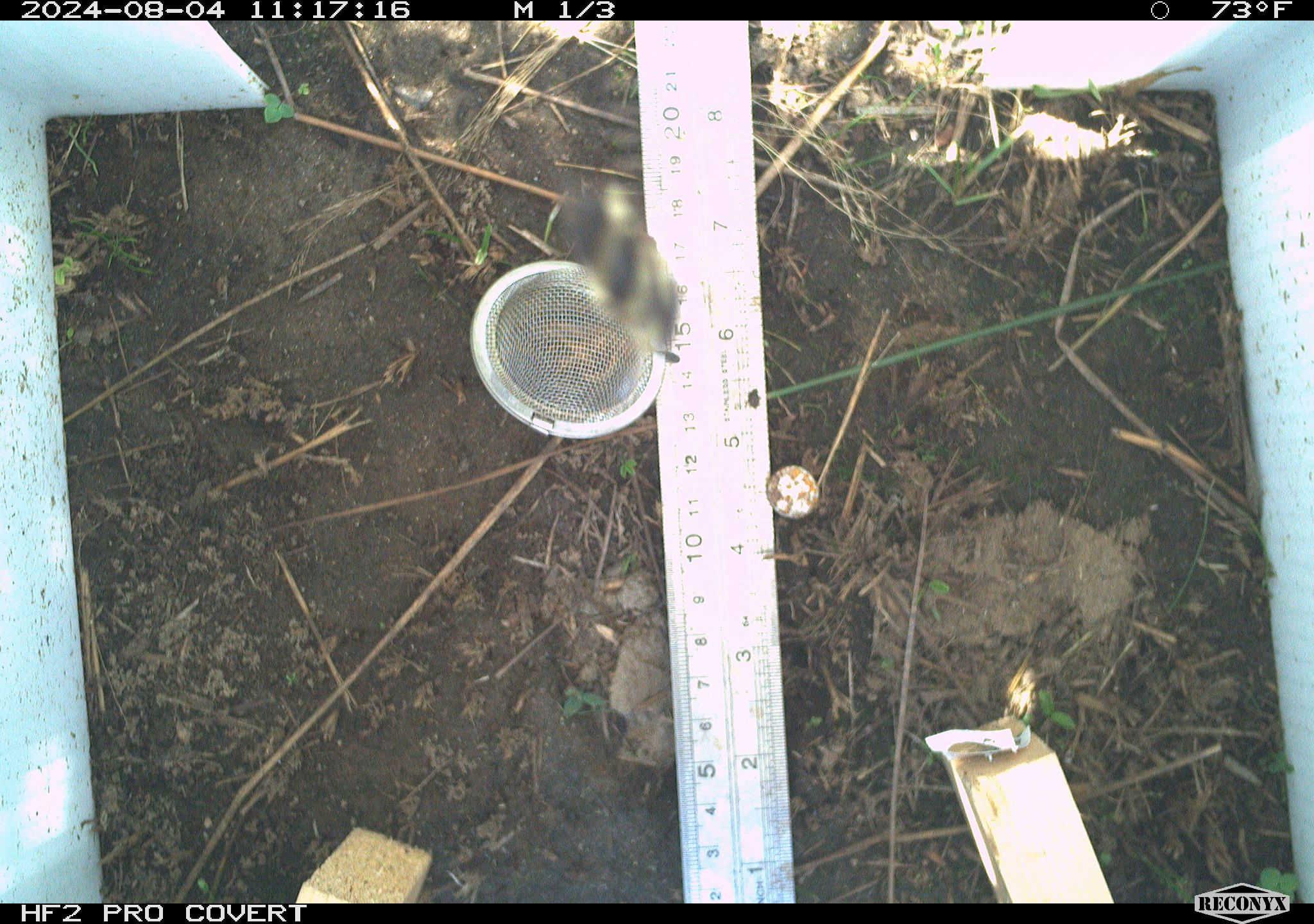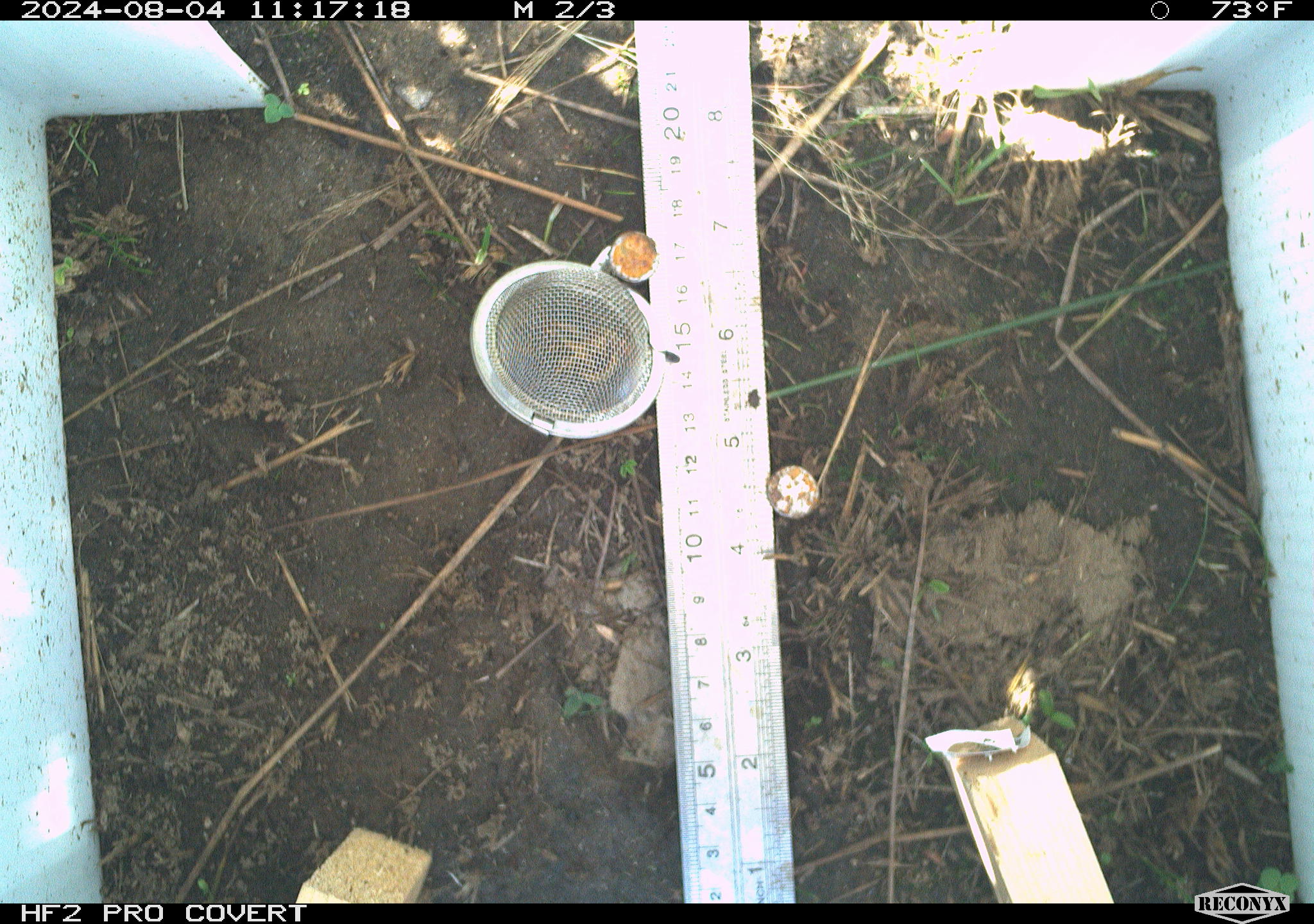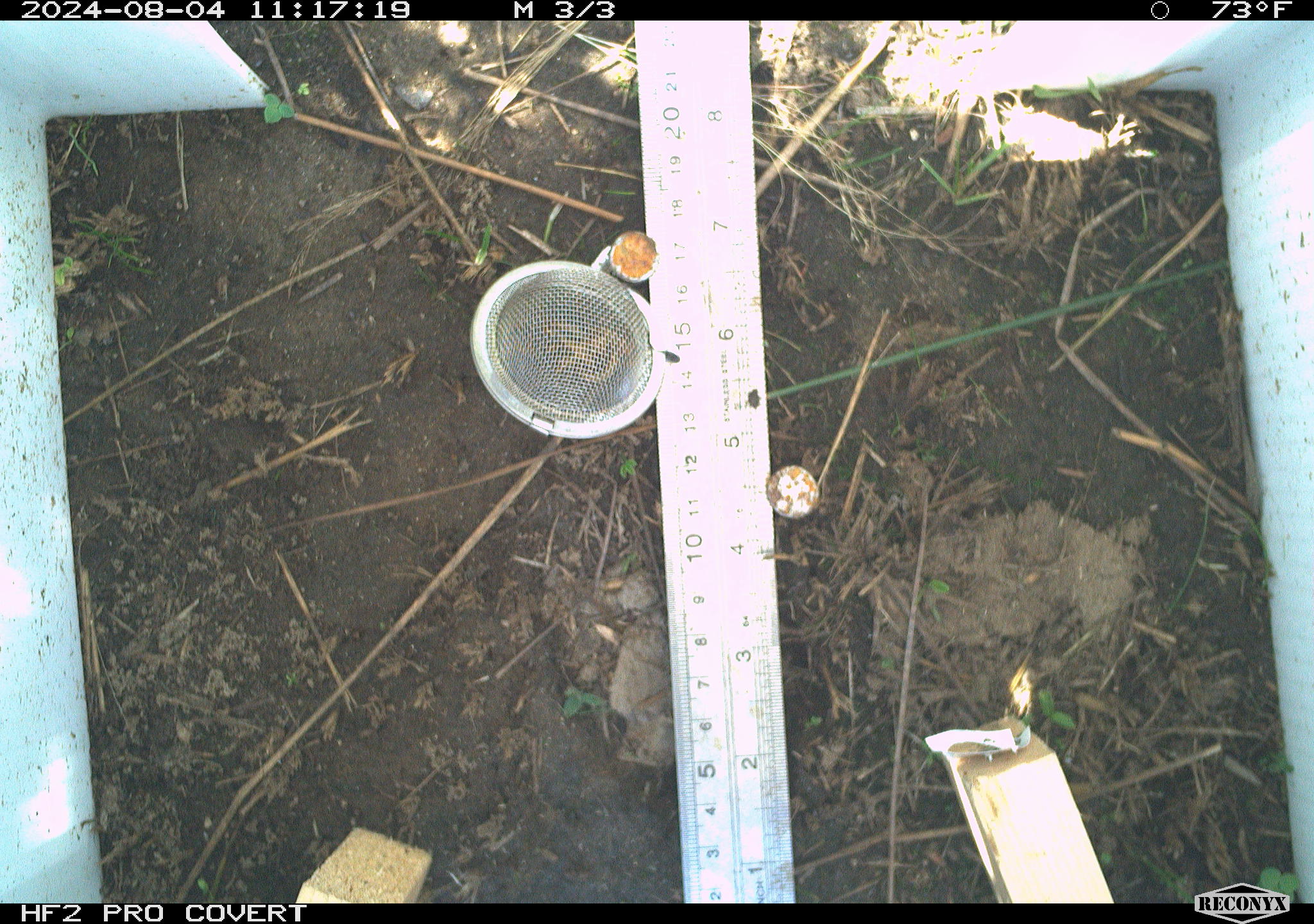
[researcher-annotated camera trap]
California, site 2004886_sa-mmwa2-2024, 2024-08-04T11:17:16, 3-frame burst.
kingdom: Animalia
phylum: Arthropoda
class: Insecta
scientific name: Insecta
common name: insect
Insect (Insecta).